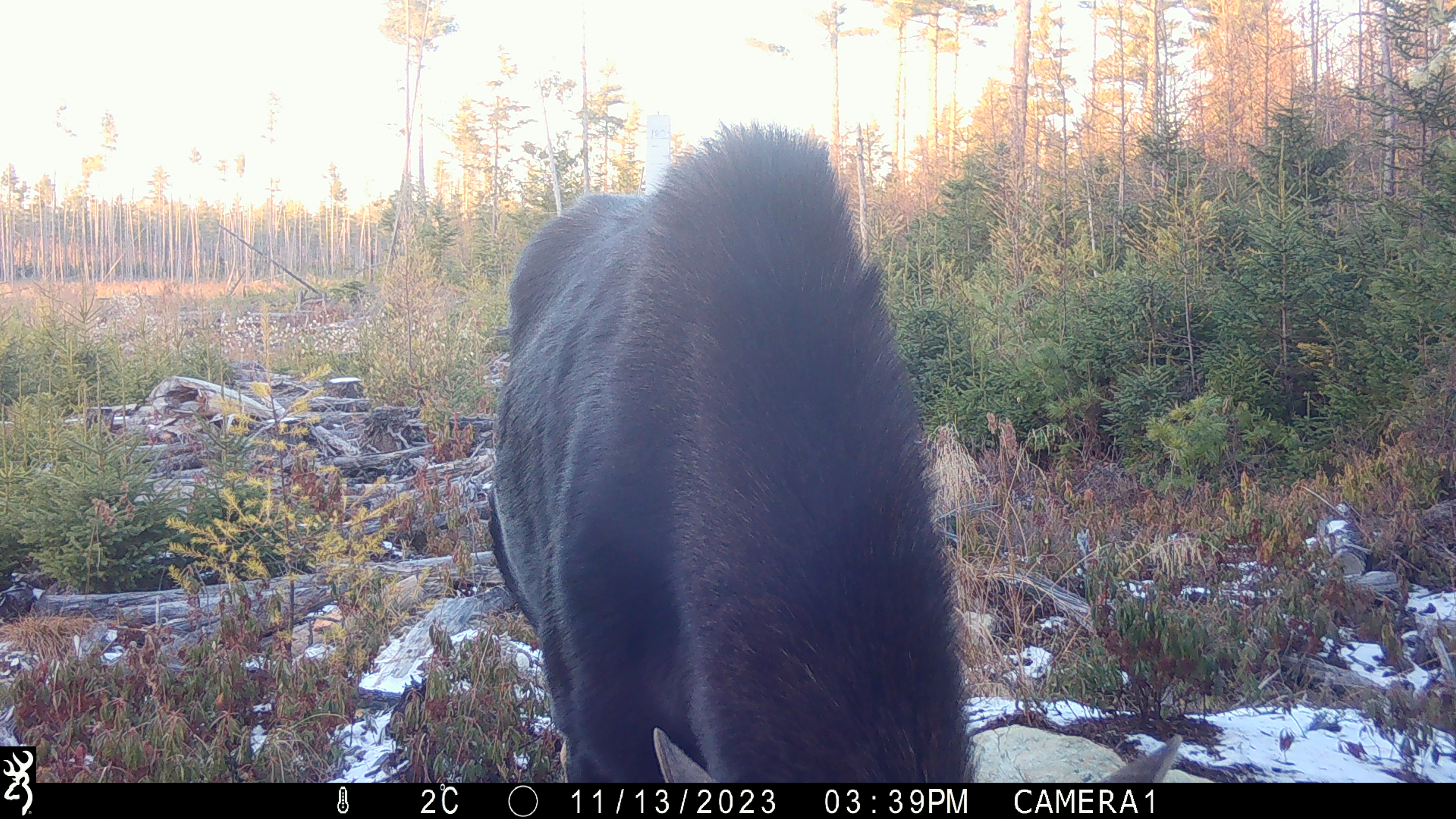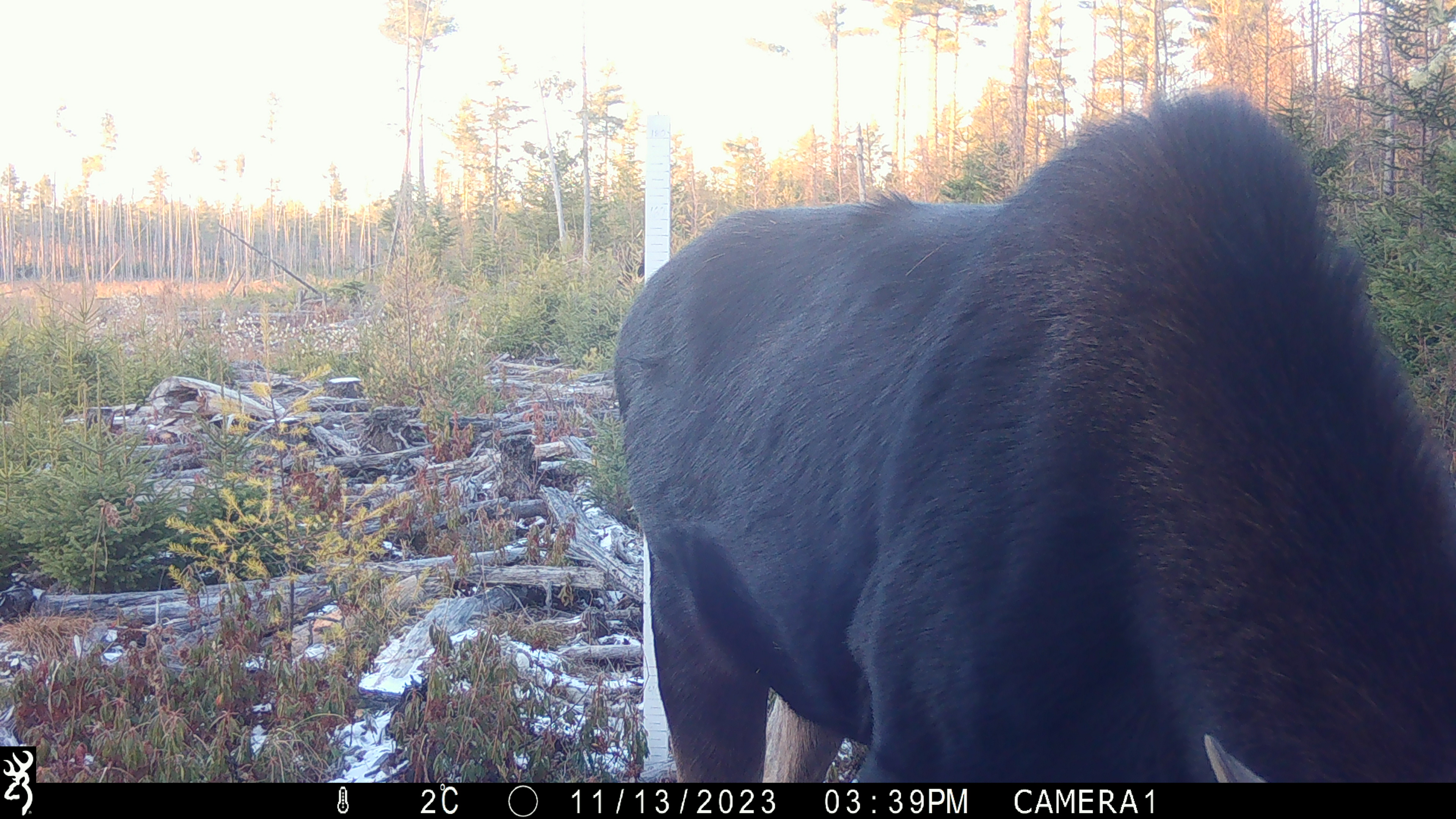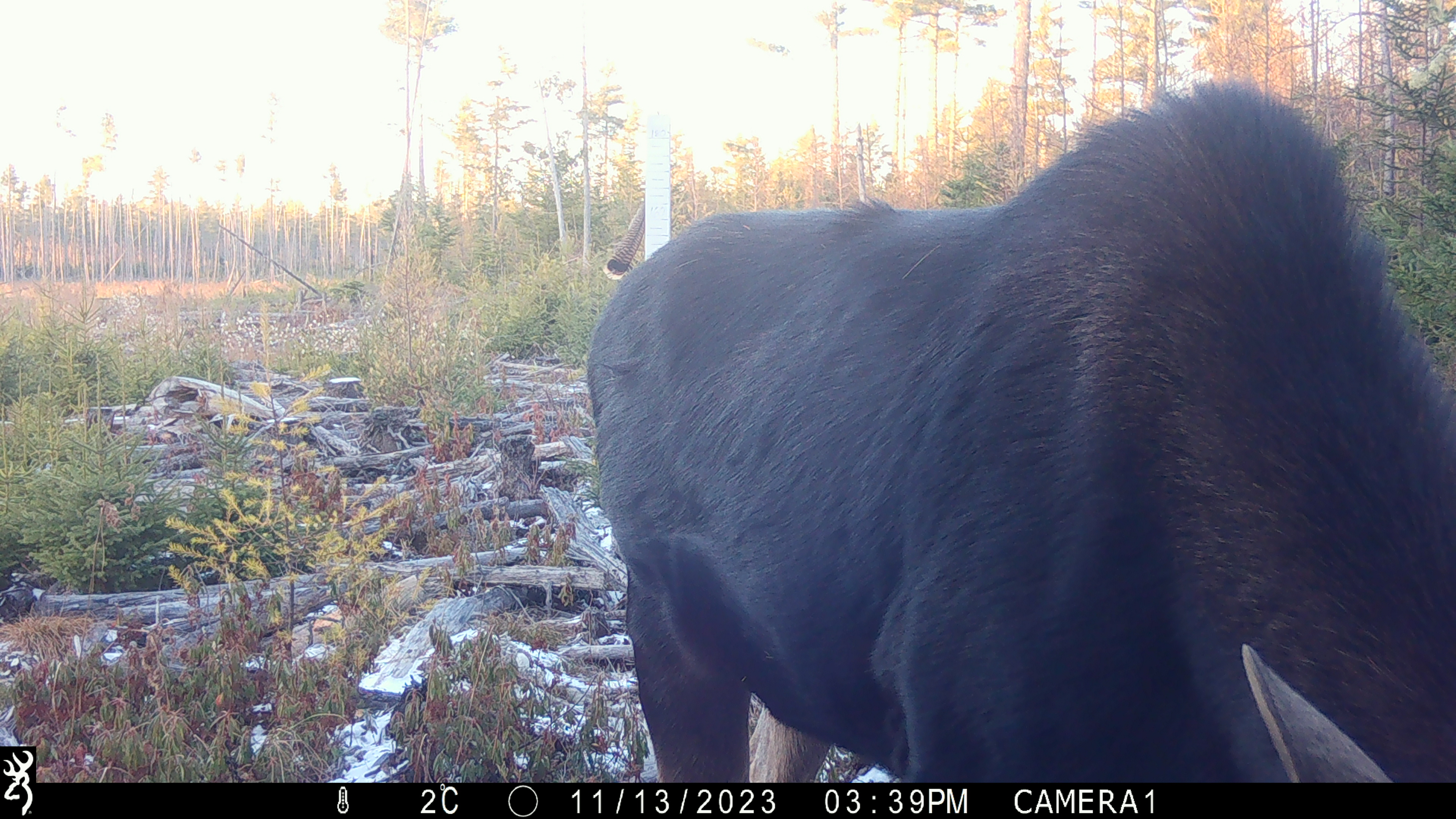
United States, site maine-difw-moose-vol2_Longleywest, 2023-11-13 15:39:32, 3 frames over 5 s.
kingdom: Animalia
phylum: Chordata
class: Mammalia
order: Artiodactyla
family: Cervidae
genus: Alces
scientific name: Alces alces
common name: moose